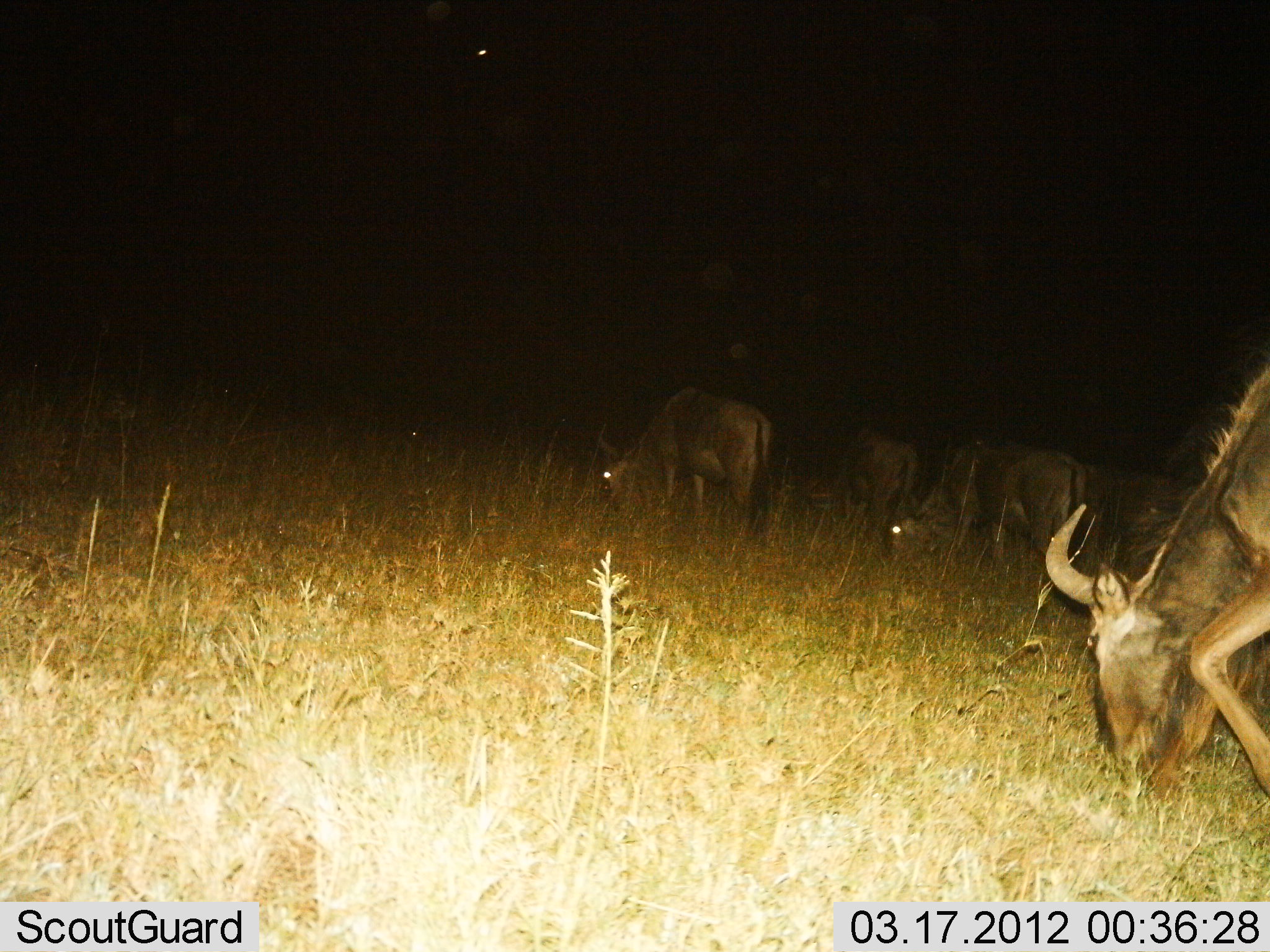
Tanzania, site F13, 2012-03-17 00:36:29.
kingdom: Animalia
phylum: Chordata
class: Mammalia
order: Artiodactyla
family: Bovidae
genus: Connochaetes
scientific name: Connochaetes taurinus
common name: blue wildebeest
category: wildebeest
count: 5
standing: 5%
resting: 0%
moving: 10%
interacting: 0%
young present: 0%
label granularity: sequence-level